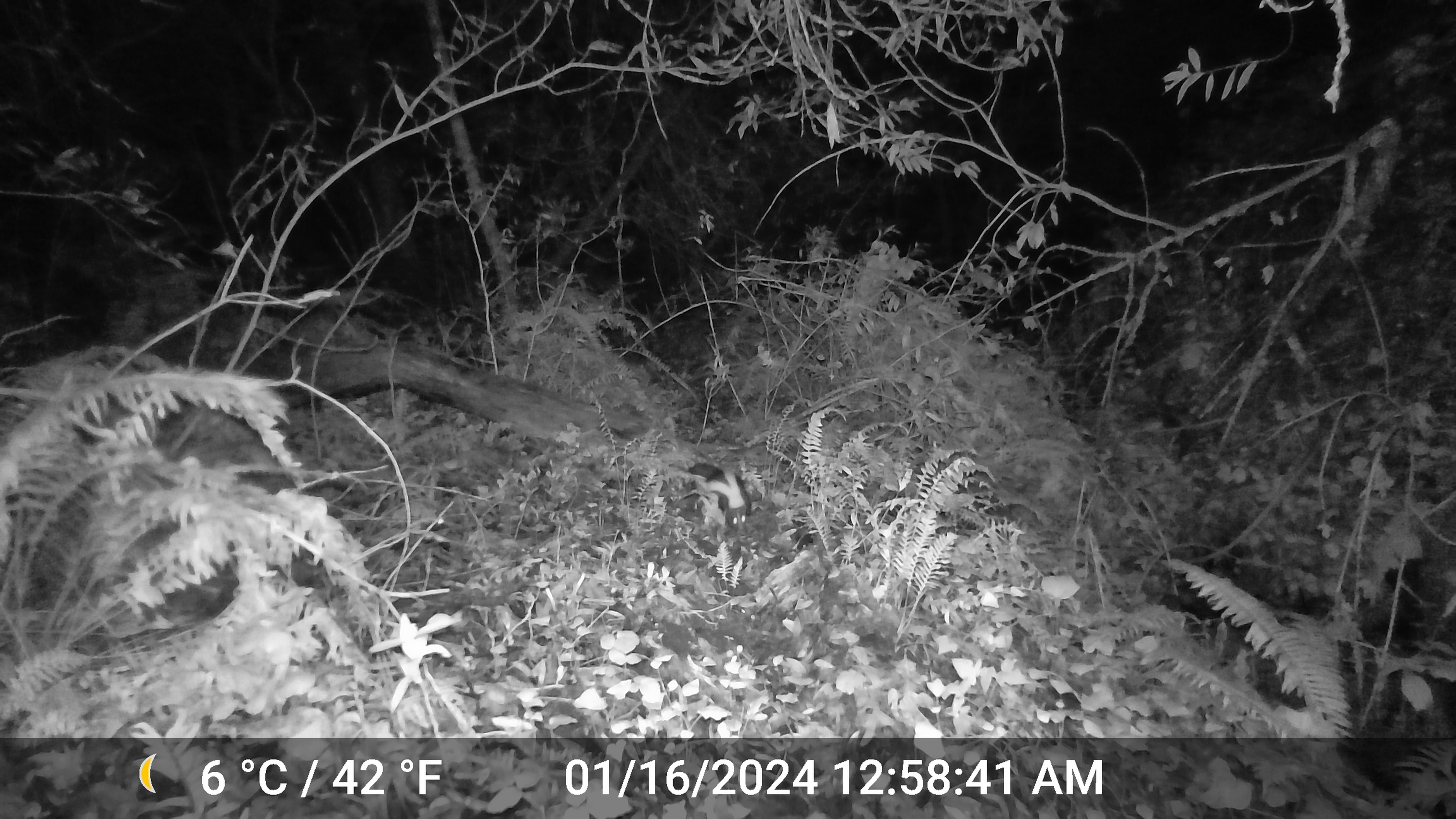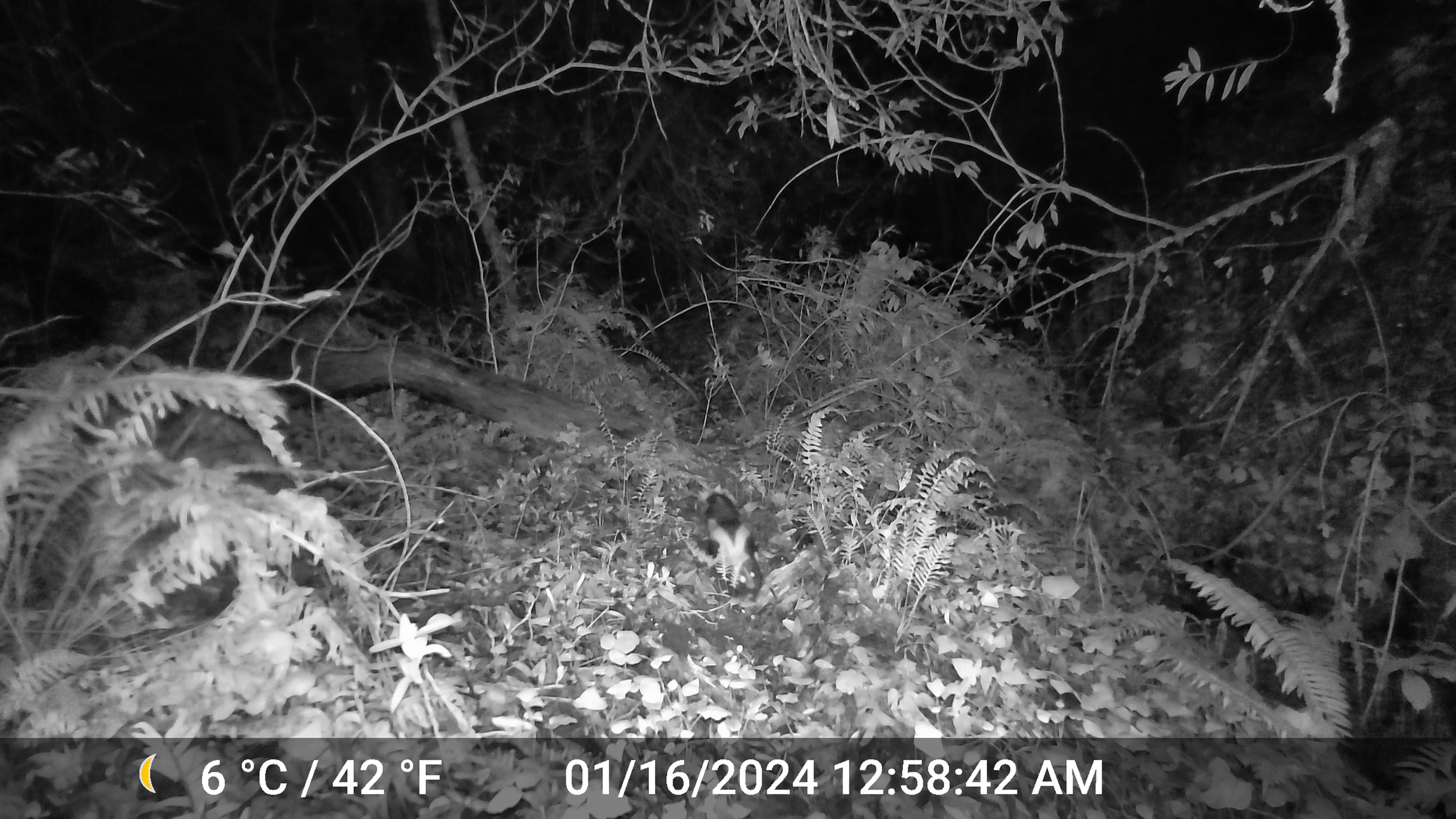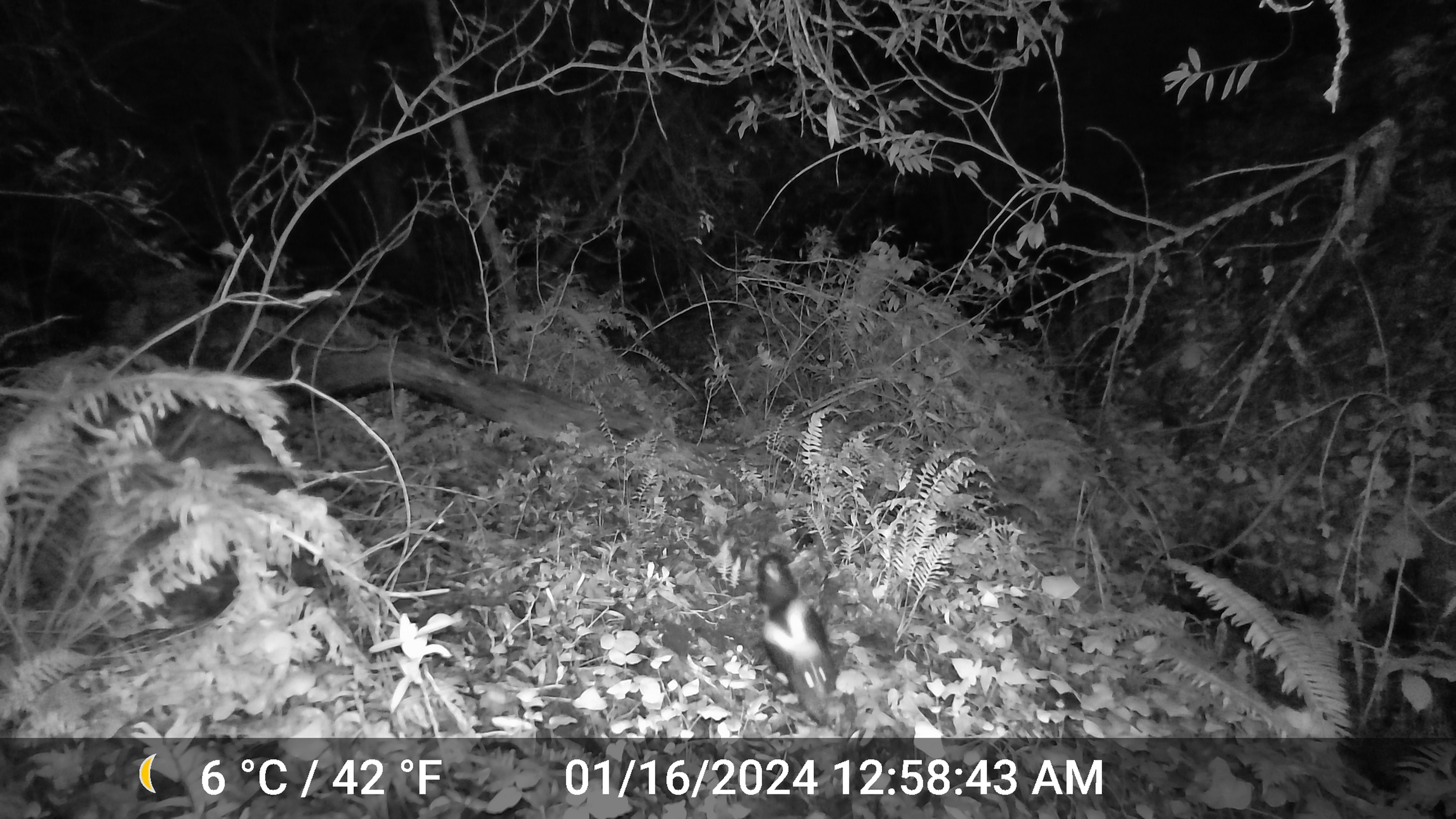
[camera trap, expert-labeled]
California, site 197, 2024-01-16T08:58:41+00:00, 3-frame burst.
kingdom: Animalia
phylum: Chordata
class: Mammalia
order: Carnivora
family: Mephitidae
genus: Mephitis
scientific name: Mephitis mephitis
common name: striped skunk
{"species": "striped skunk (Mephitis mephitis)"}